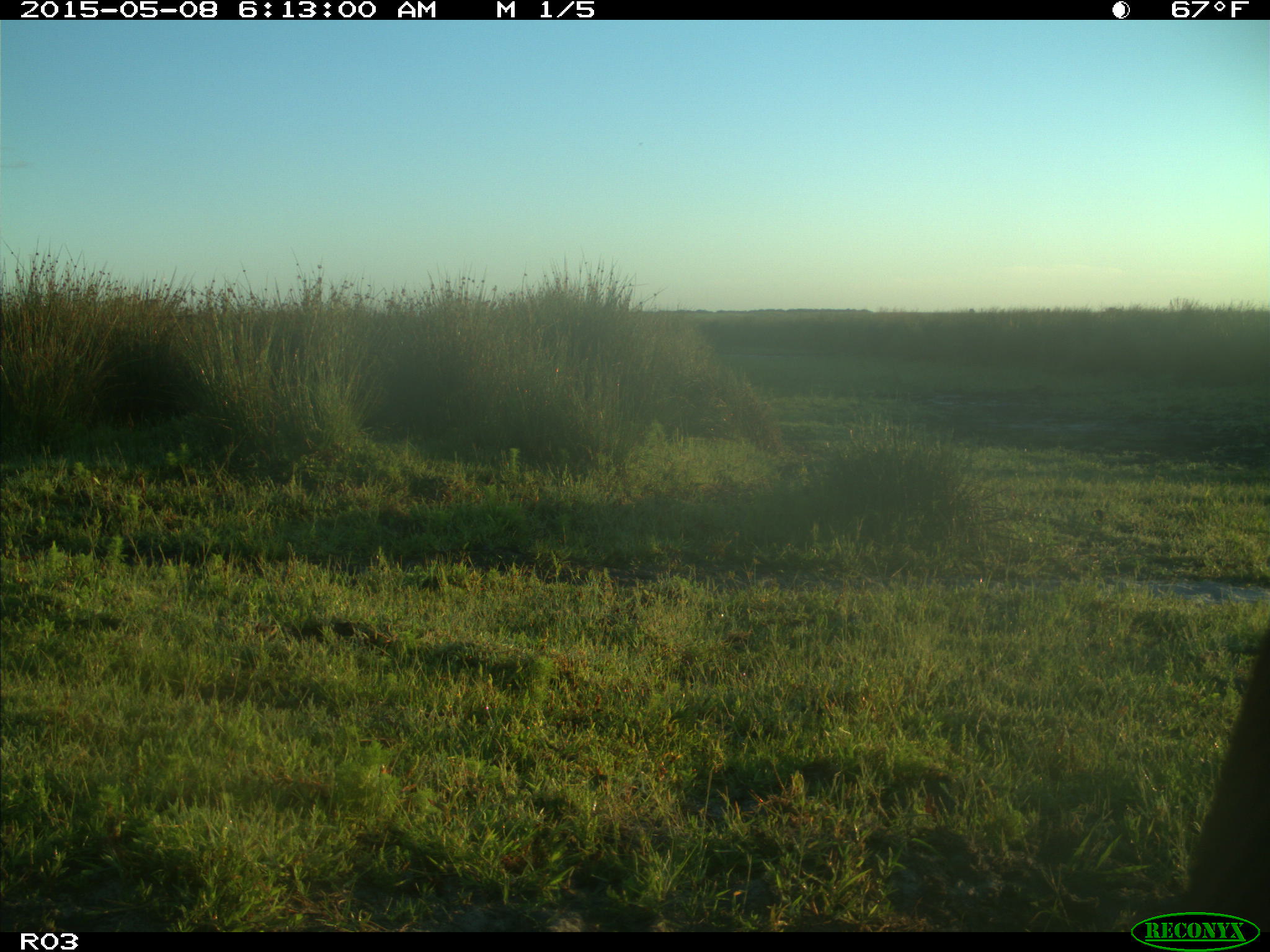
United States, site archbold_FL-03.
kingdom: Animalia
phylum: Chordata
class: Mammalia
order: Artiodactyla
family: Bovidae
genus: Bos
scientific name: Bos taurus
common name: domestic cow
Bos taurus (domestic cow).